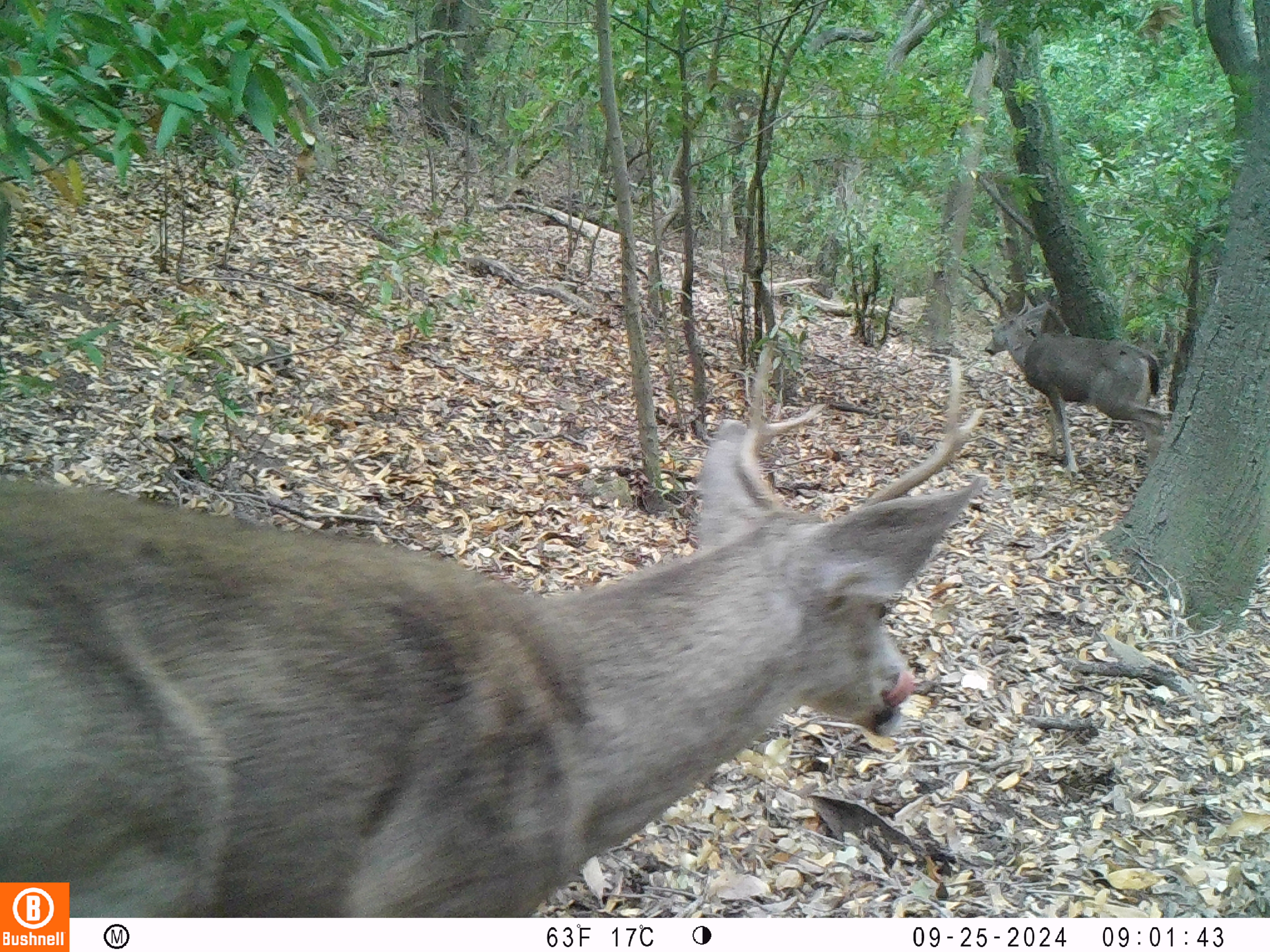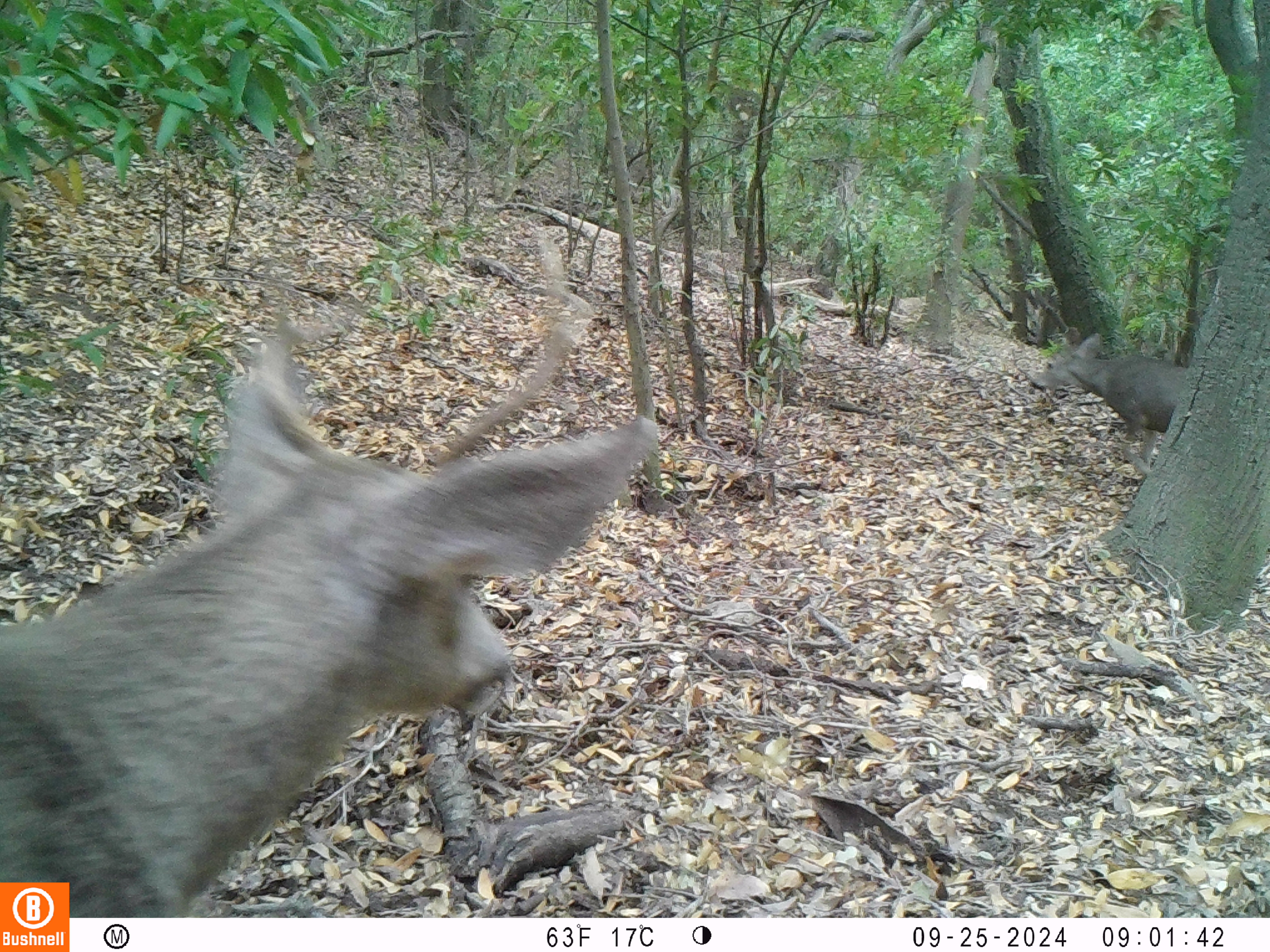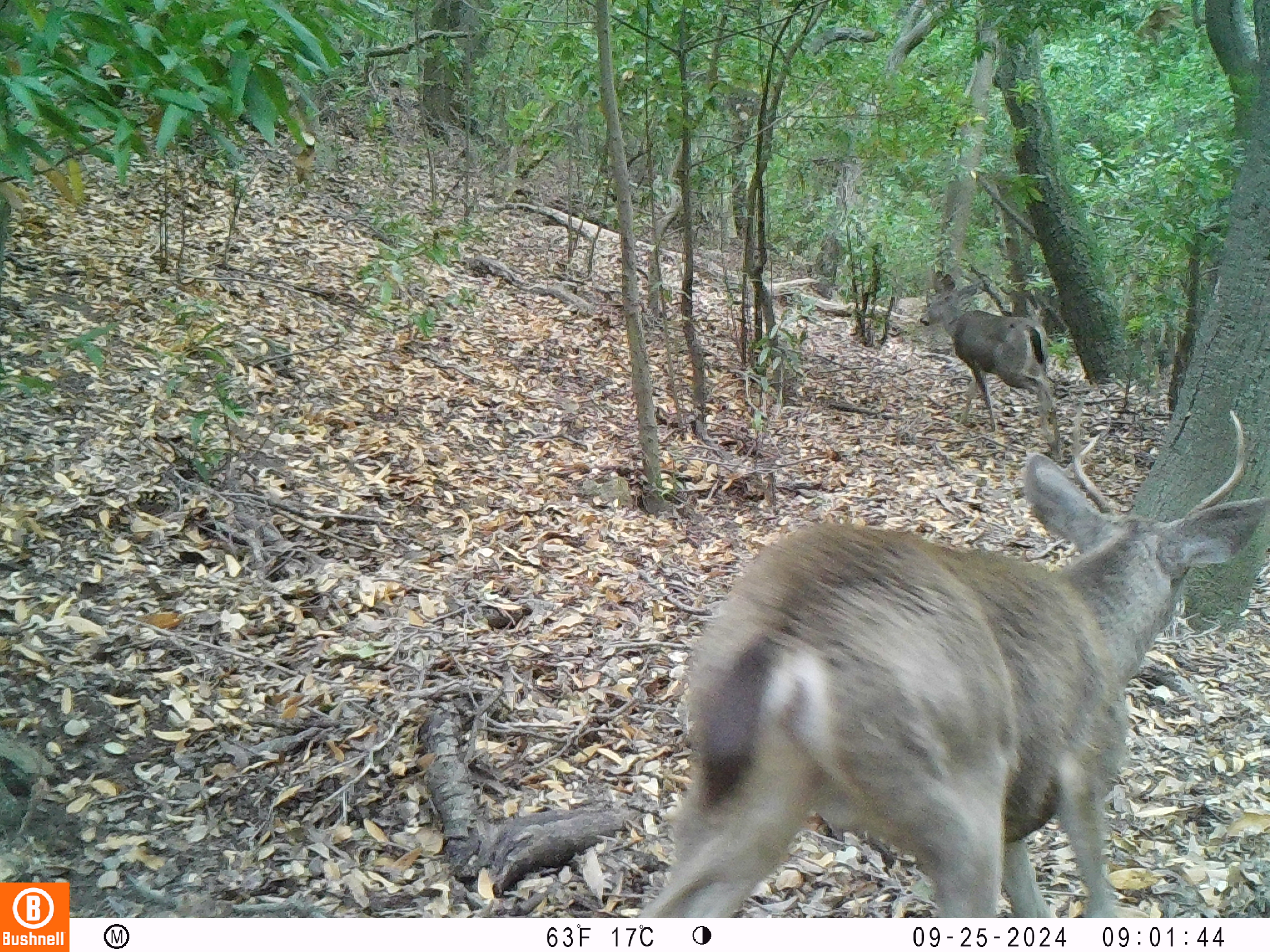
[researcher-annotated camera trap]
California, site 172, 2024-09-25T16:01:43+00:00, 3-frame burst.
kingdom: Animalia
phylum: Chordata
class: Mammalia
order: Artiodactyla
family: Cervidae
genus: Odocoileus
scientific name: Odocoileus hemionus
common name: mule deer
Mule deer (Odocoileus hemionus).